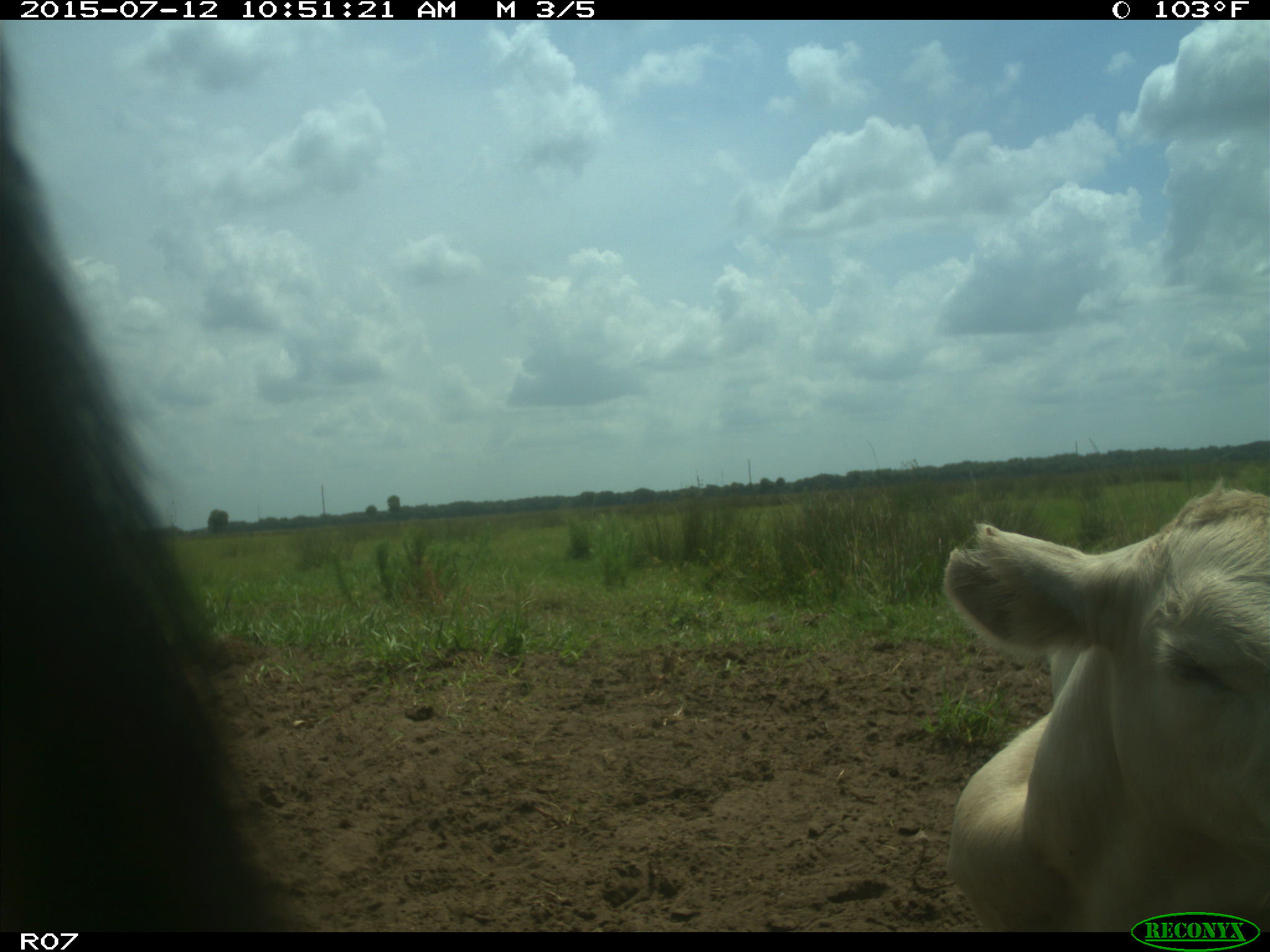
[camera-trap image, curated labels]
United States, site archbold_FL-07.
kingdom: Animalia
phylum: Chordata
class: Mammalia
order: Artiodactyla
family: Bovidae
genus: Bos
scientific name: Bos taurus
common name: domestic cow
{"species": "Bos taurus (domestic cow)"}